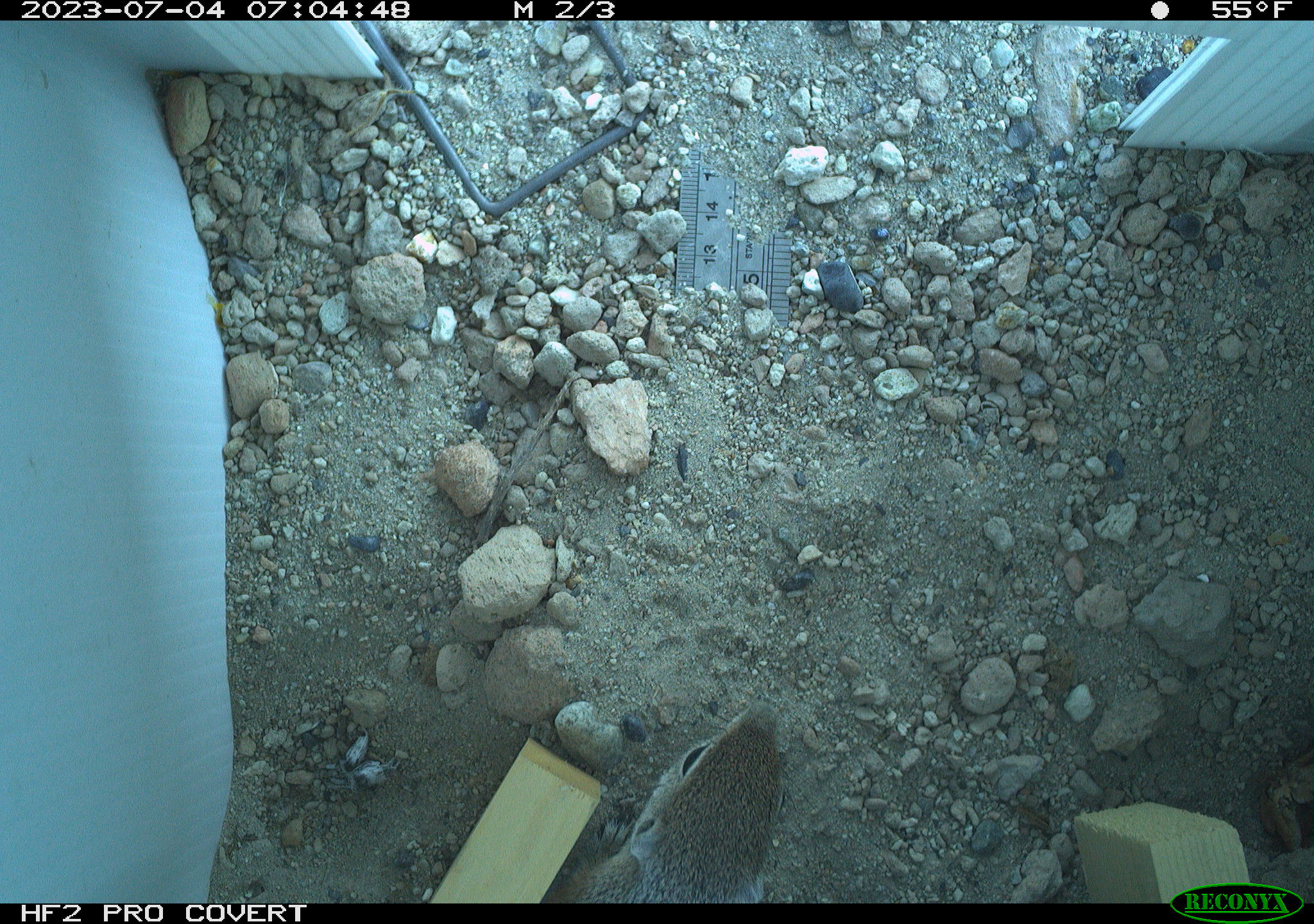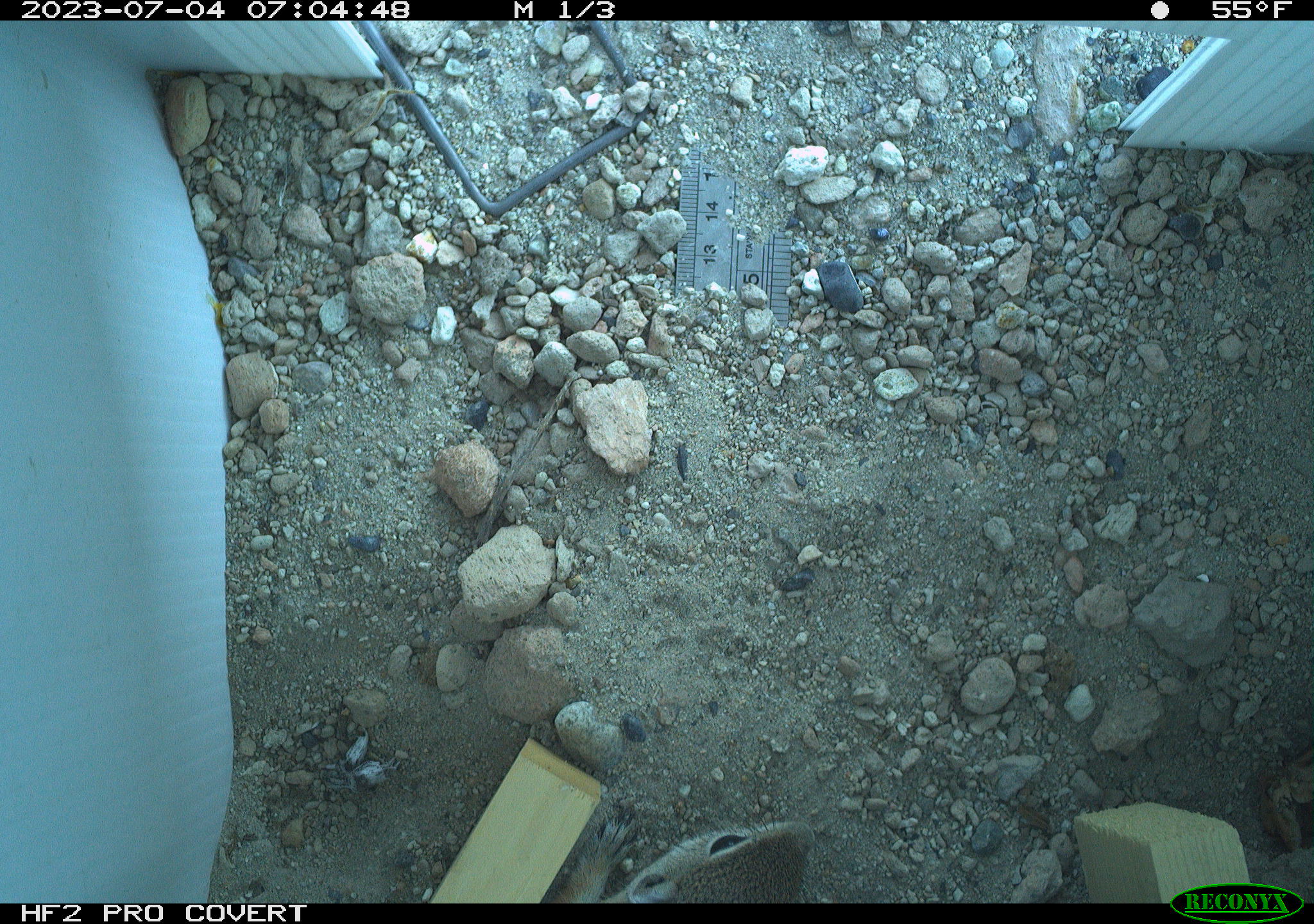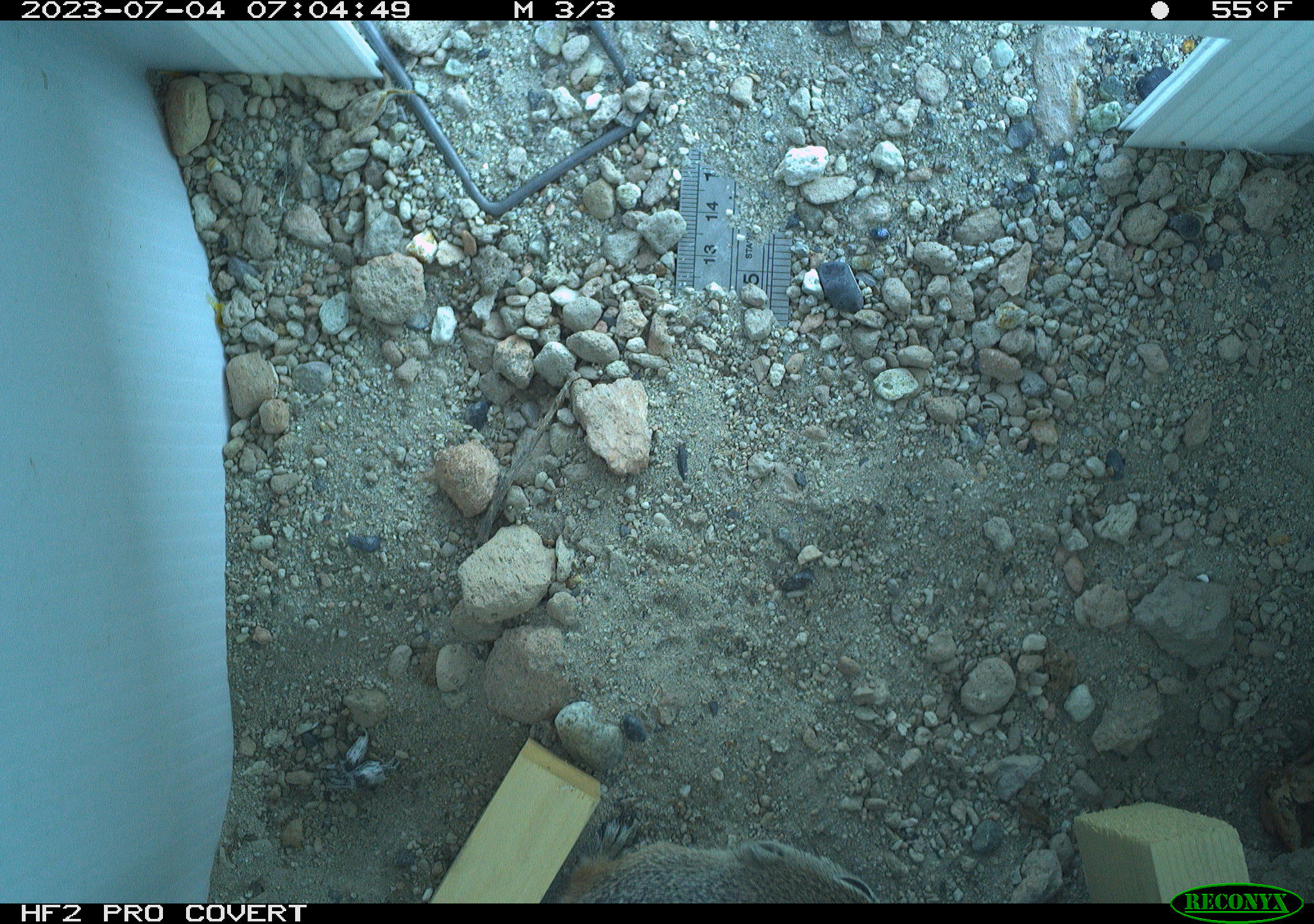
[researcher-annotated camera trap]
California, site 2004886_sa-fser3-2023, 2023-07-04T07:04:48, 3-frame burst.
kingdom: Animalia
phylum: Chordata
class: Mammalia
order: Rodentia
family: Sciuridae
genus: Ammospermophilus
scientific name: Ammospermophilus leucurus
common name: white-tailed antelope squirrel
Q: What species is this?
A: White-tailed antelope squirrel (Ammospermophilus leucurus).